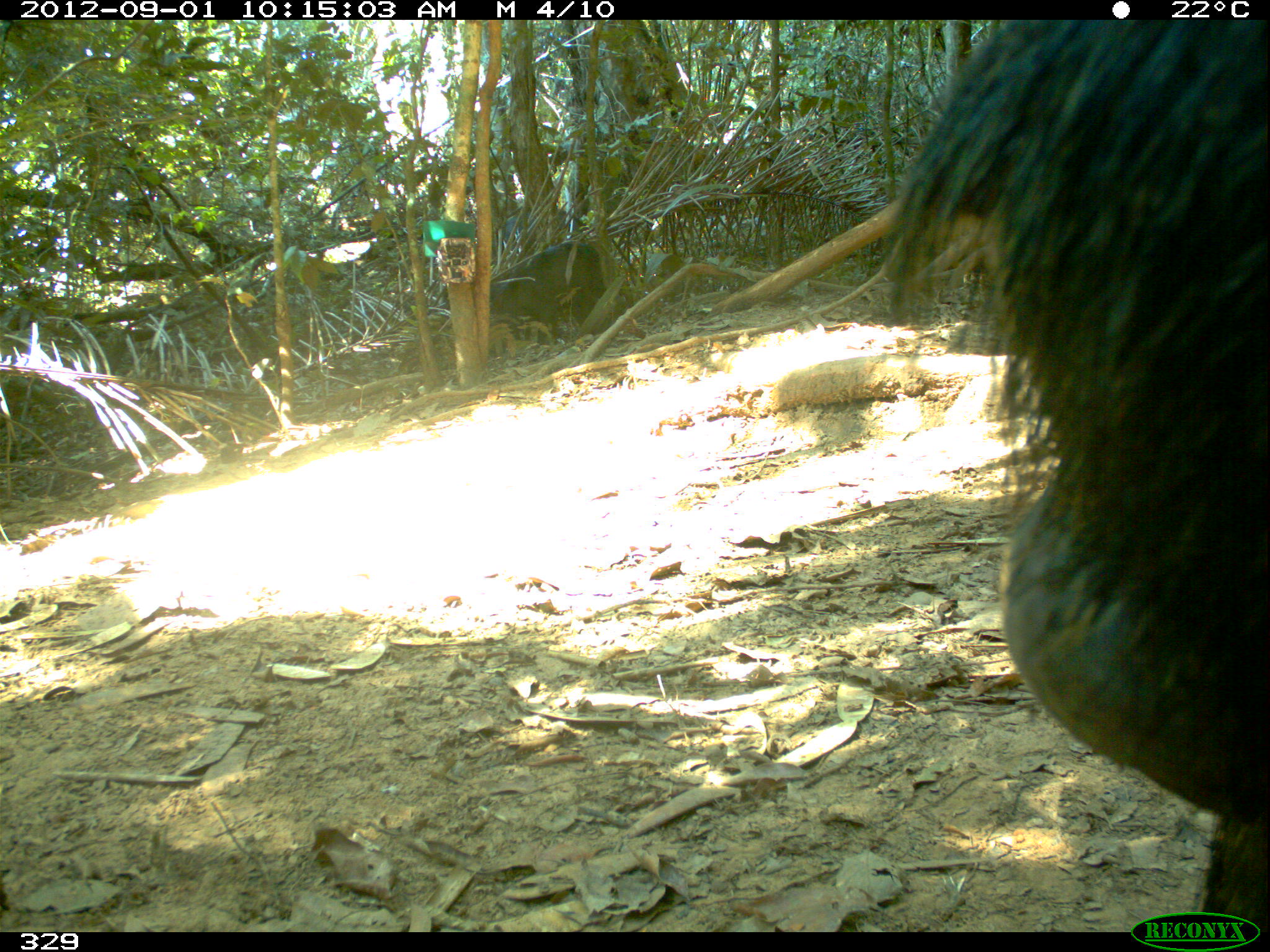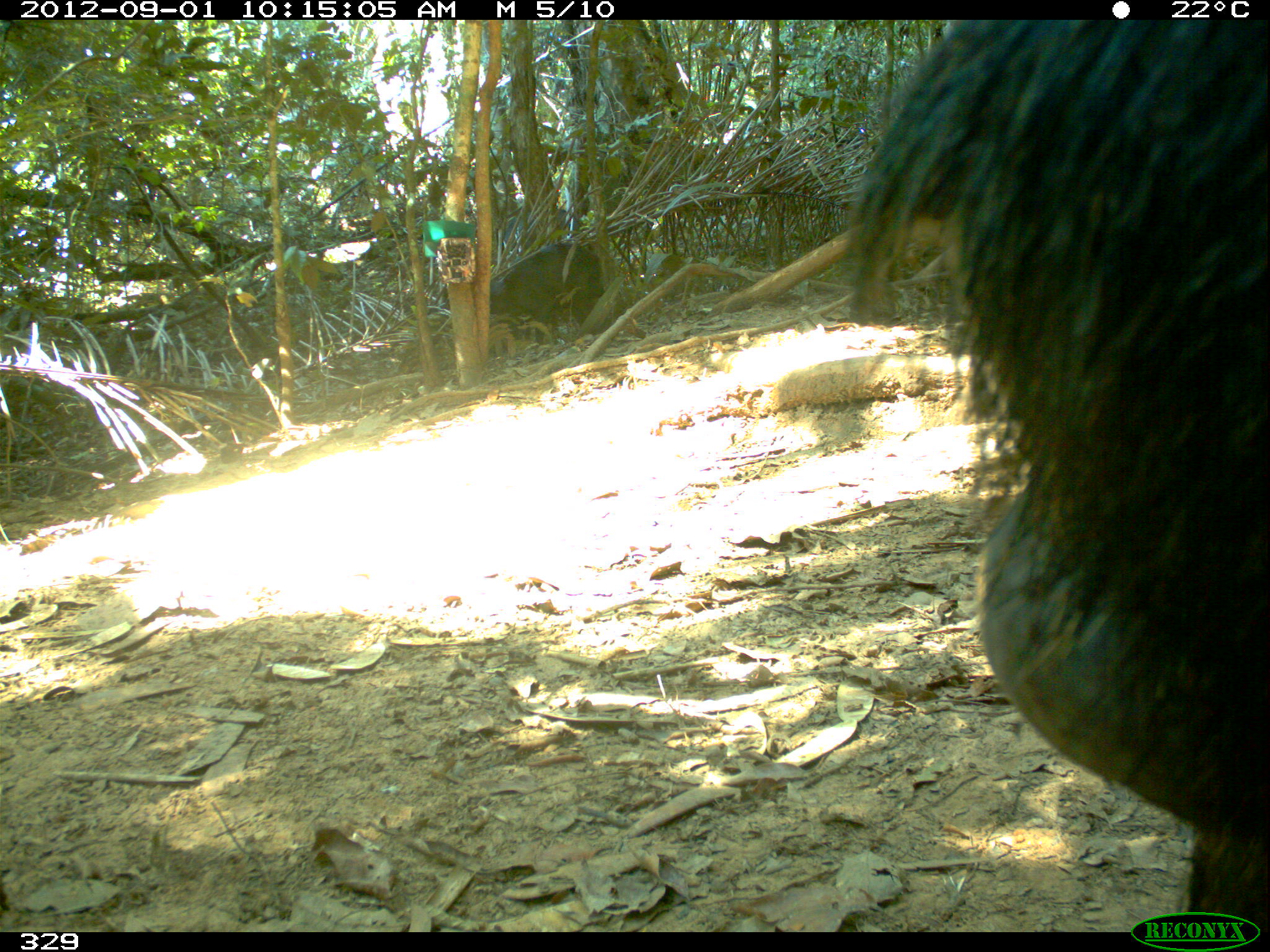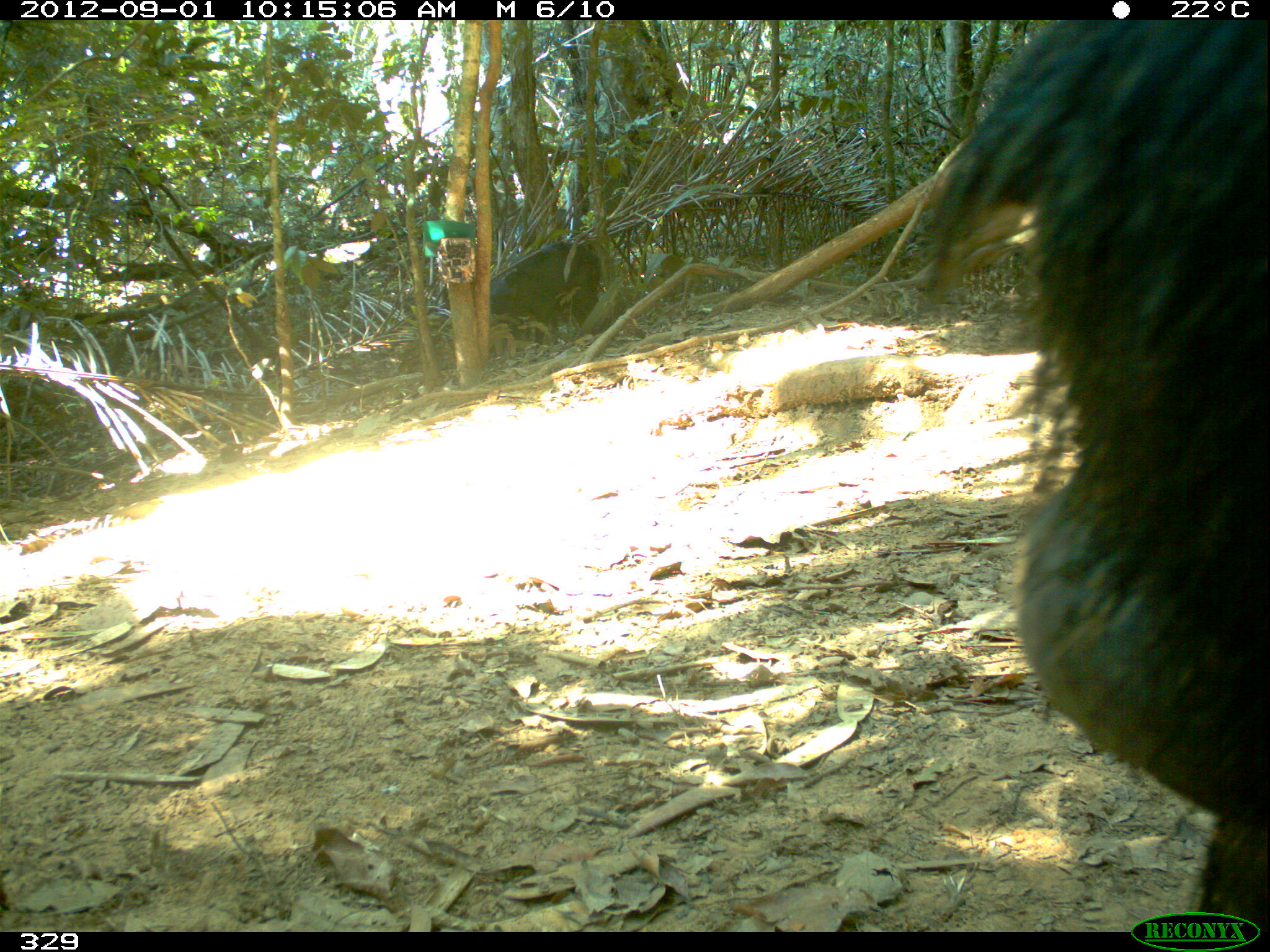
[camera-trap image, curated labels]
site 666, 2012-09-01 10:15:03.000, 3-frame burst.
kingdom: Animalia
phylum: Chordata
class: Mammalia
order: Artiodactyla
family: Tayassuidae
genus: Tayassu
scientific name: Tayassu pecari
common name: white-lipped peccary